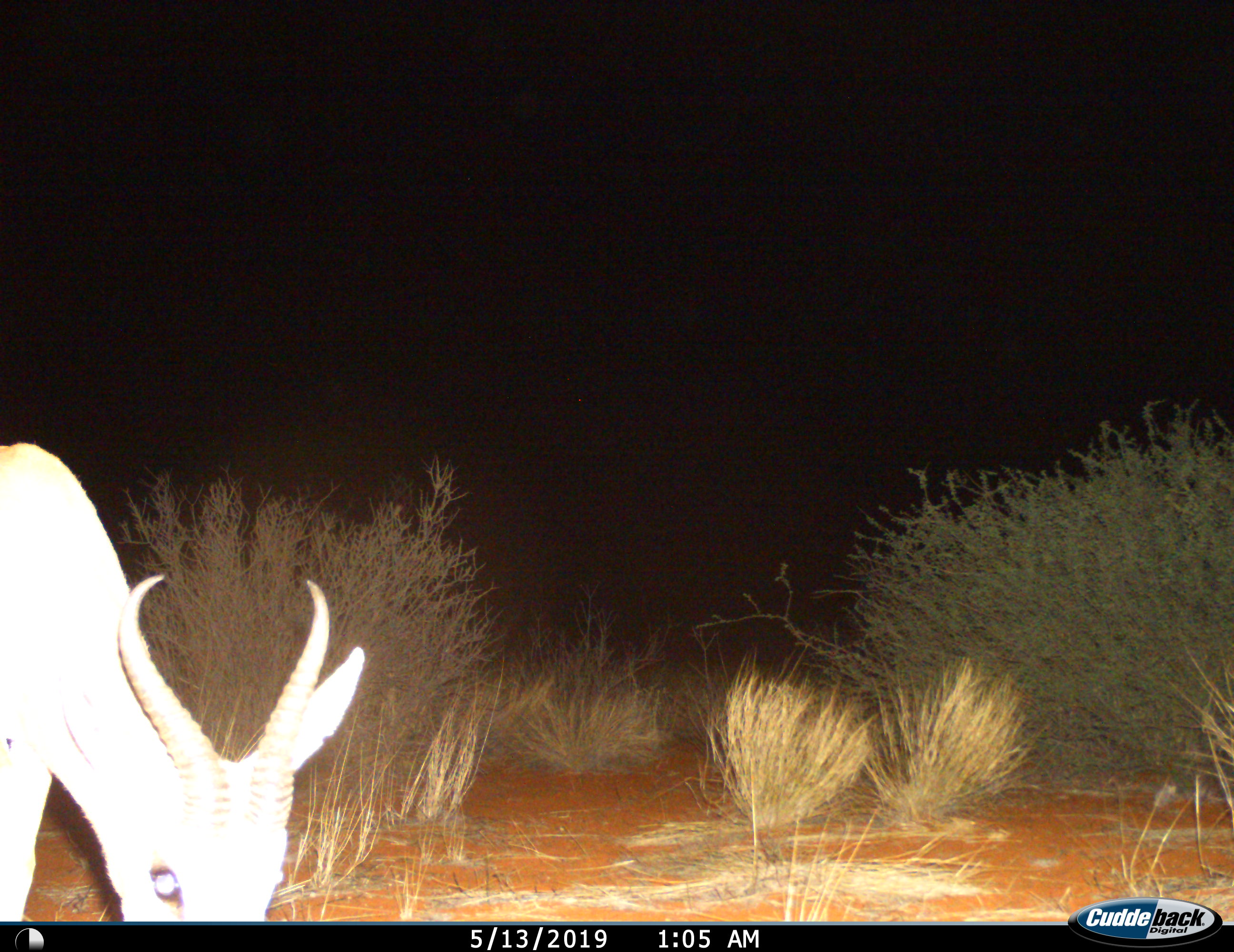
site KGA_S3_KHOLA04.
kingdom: Animalia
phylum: Chordata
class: Mammalia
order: Artiodactyla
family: Bovidae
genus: Antidorcas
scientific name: Antidorcas marsupialis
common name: springbok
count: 1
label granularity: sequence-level